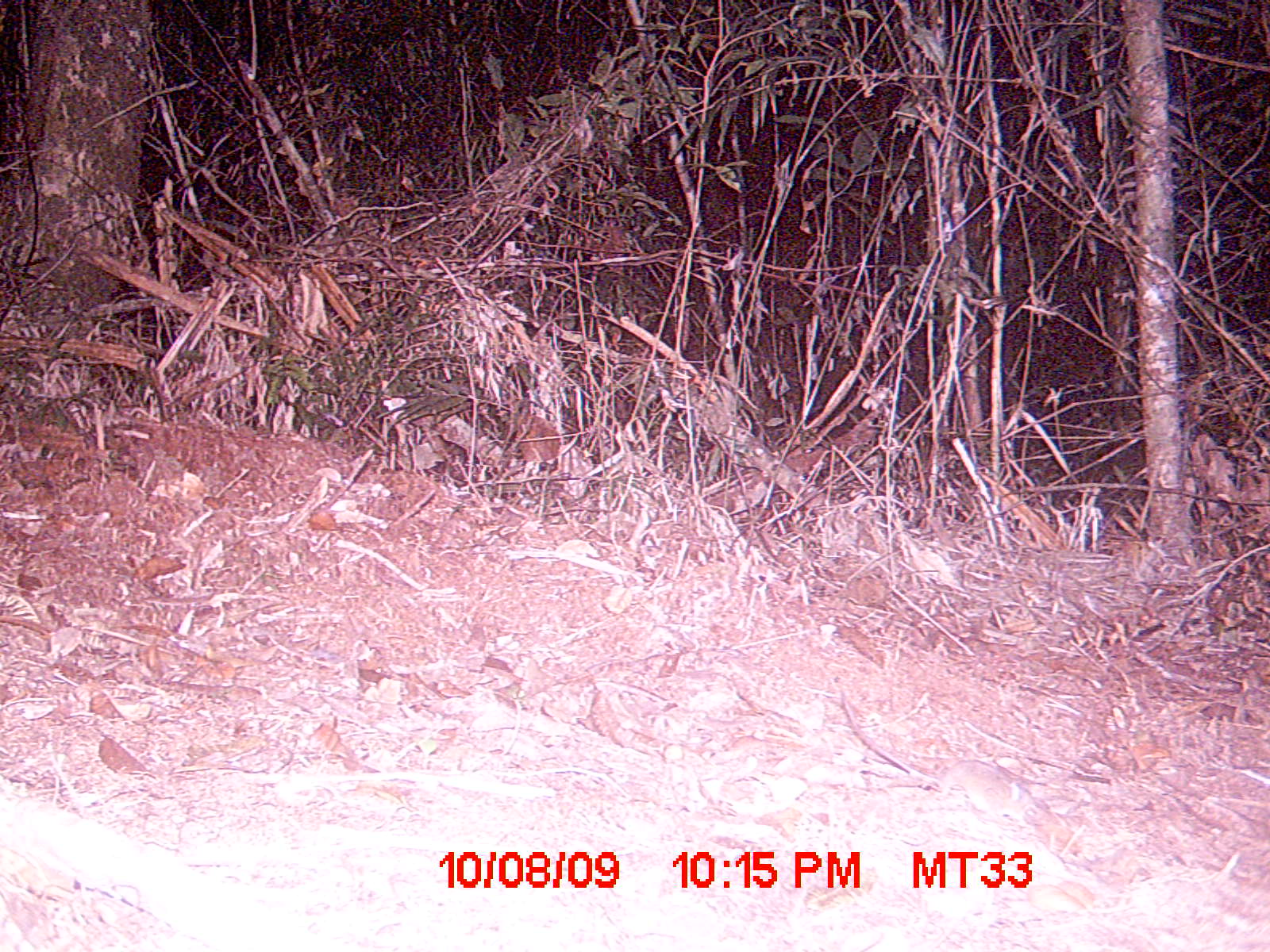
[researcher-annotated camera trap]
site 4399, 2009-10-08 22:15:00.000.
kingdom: Animalia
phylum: Chordata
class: Mammalia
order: Rodentia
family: Nesomyidae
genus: Eliurus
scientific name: Eliurus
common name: eliurus rat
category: eliurus sp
Eliurus sp (eliurus rat) (Eliurus), count 1.